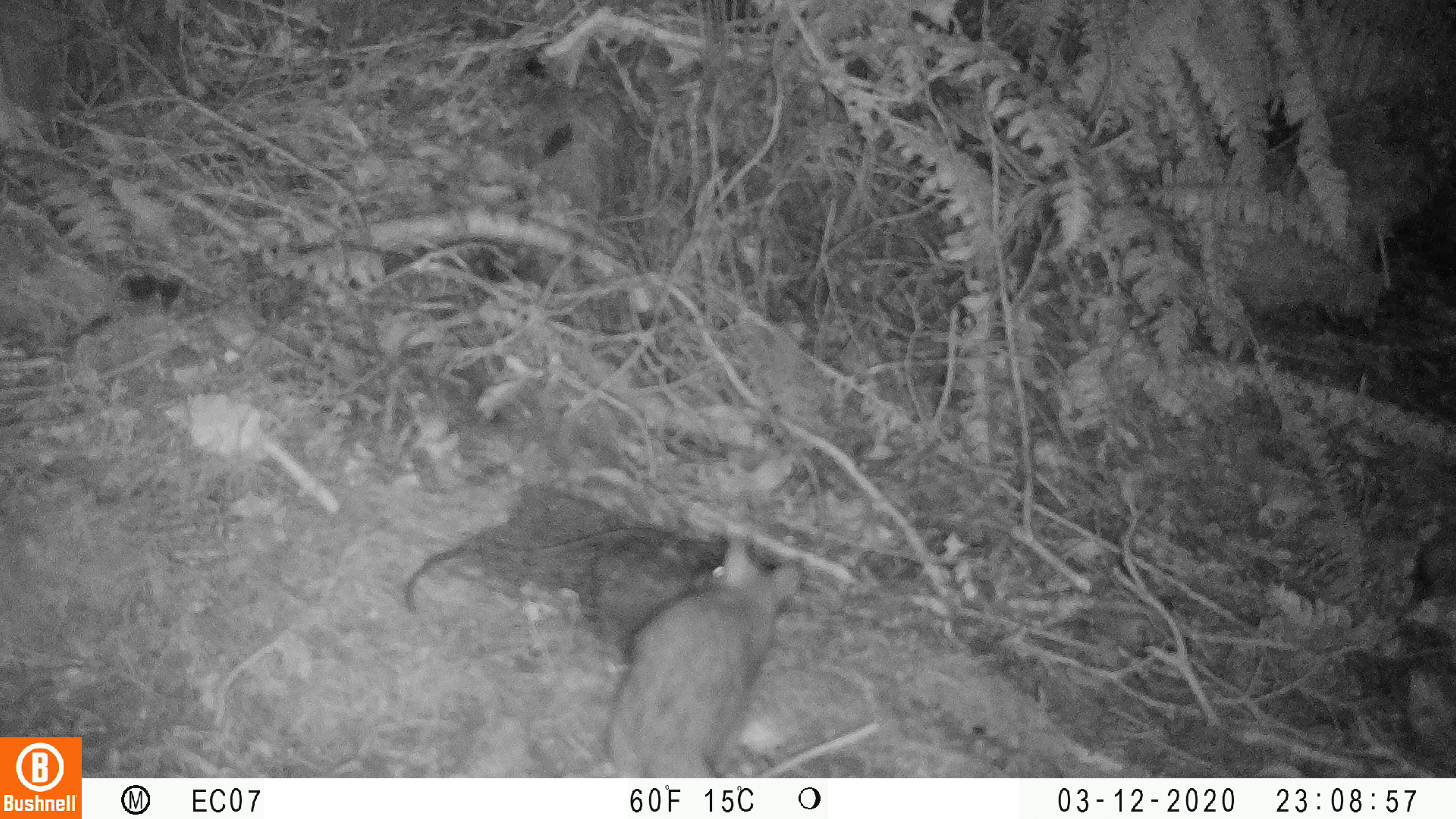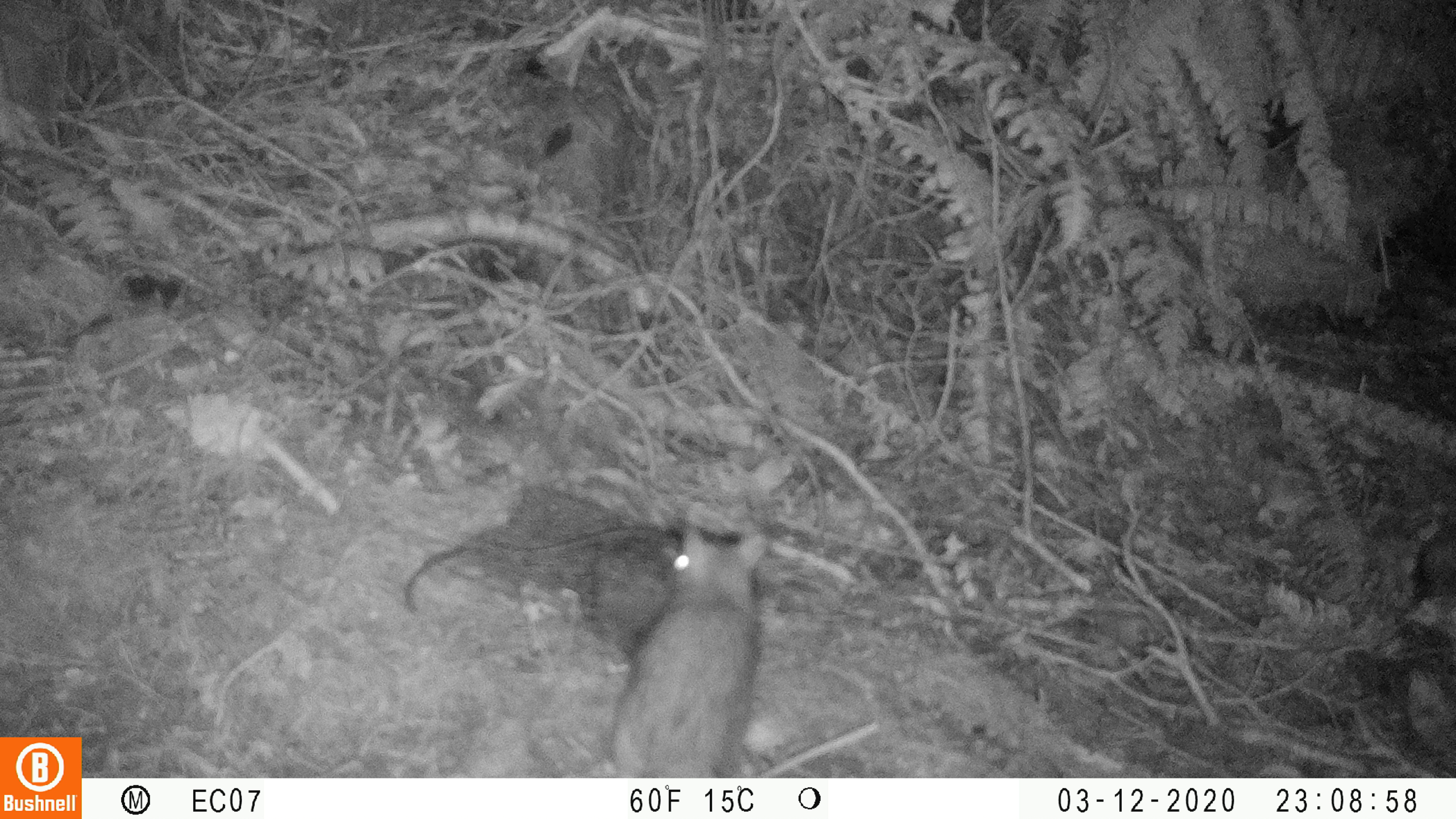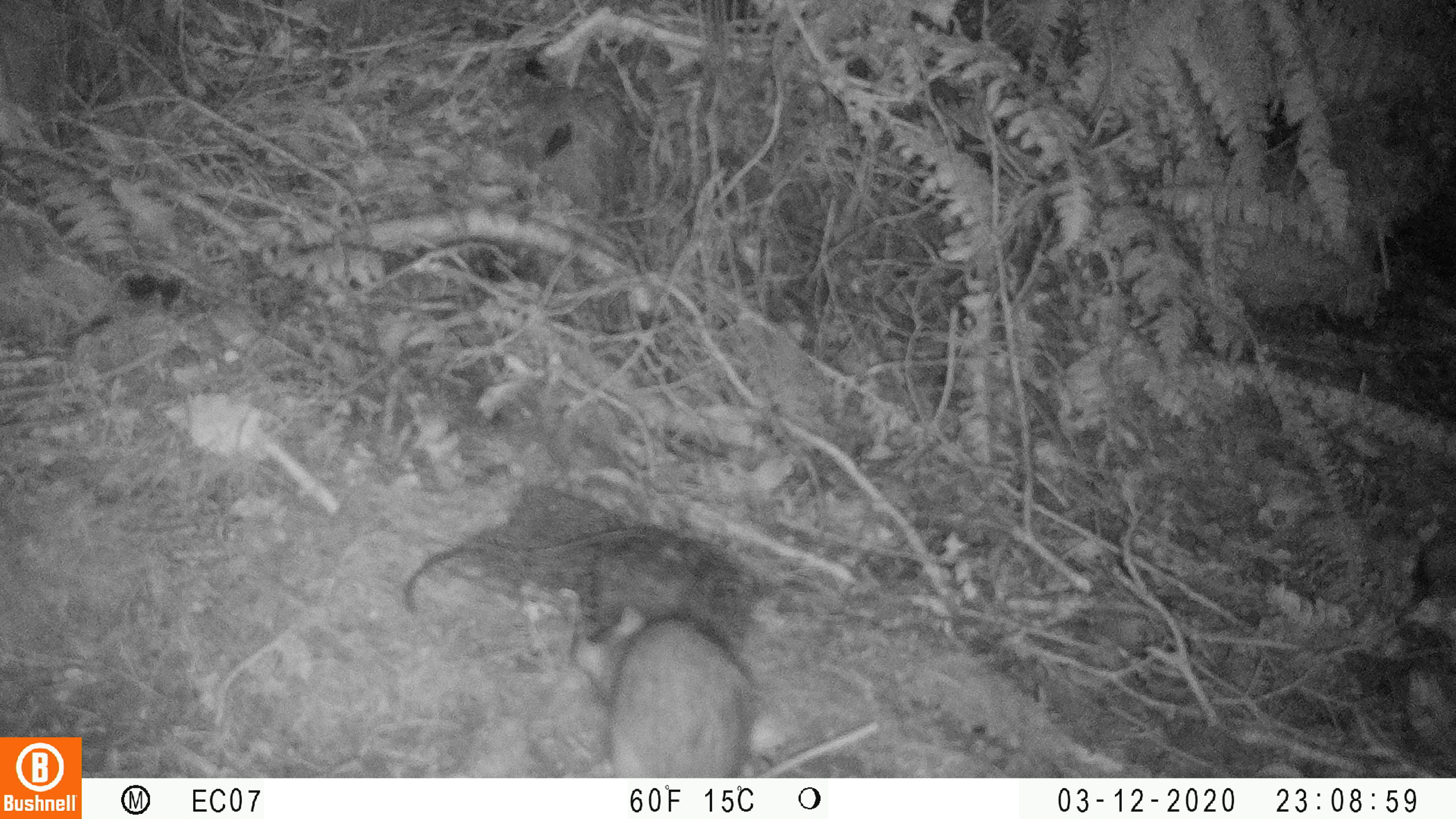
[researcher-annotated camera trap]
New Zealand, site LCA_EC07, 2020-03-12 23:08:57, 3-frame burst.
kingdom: Animalia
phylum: Chordata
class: Mammalia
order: Rodentia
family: Muridae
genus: Rattus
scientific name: Rattus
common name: rat